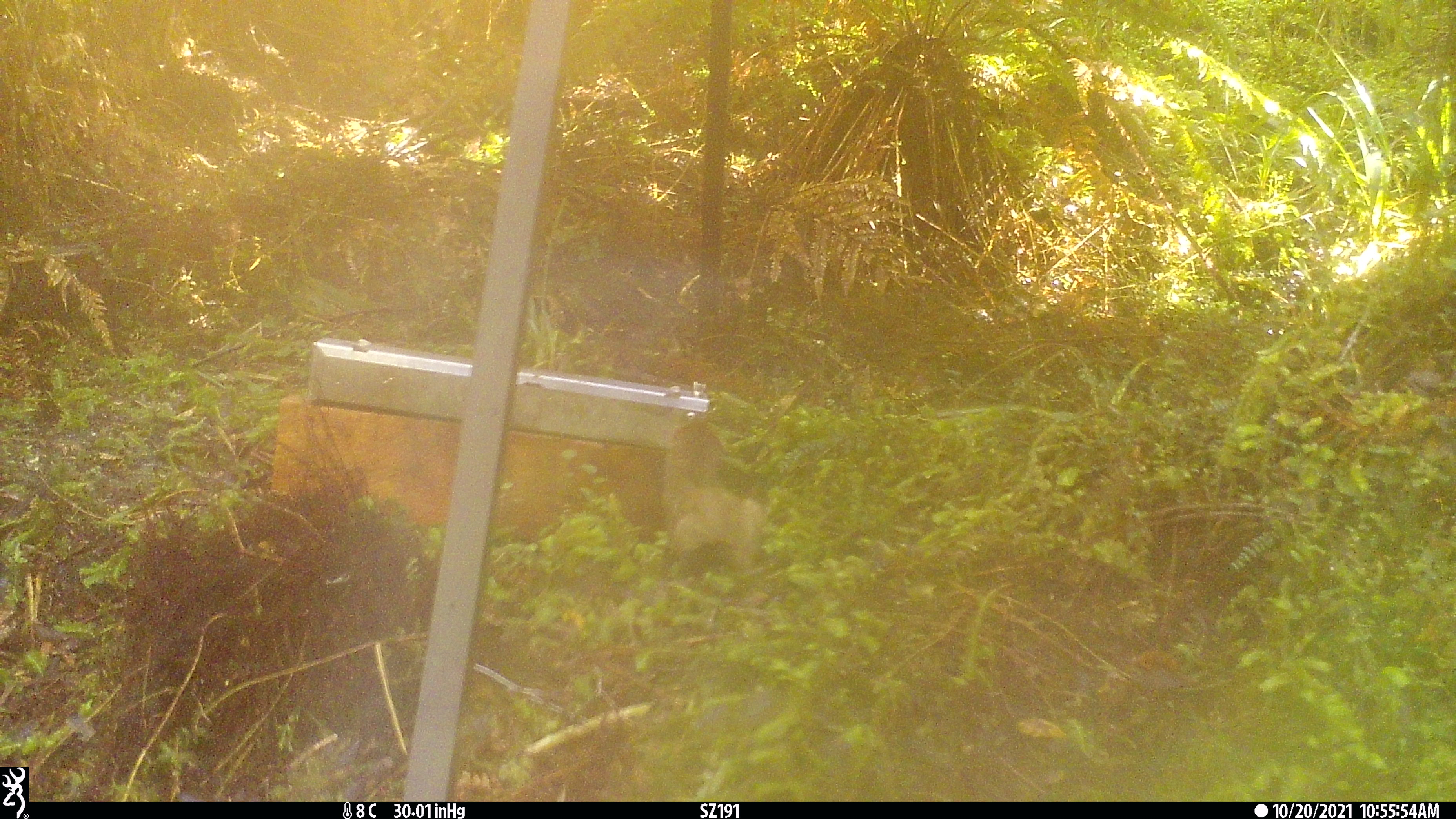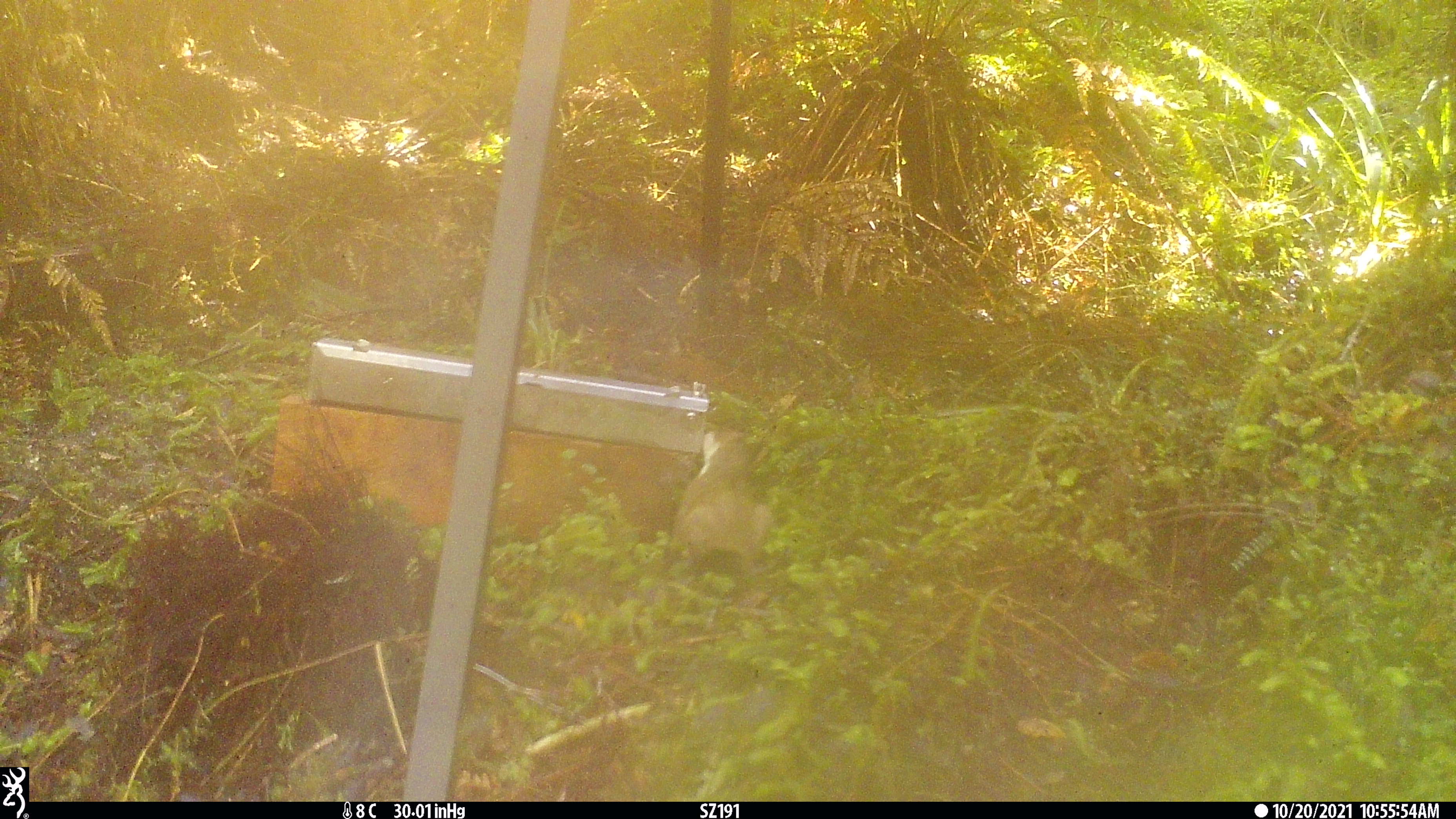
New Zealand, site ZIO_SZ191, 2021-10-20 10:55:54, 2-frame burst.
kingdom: Animalia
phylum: Chordata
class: Mammalia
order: Carnivora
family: Mustelidae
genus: Mustela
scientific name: Mustela erminea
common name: stoat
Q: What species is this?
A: Stoat (Mustela erminea).